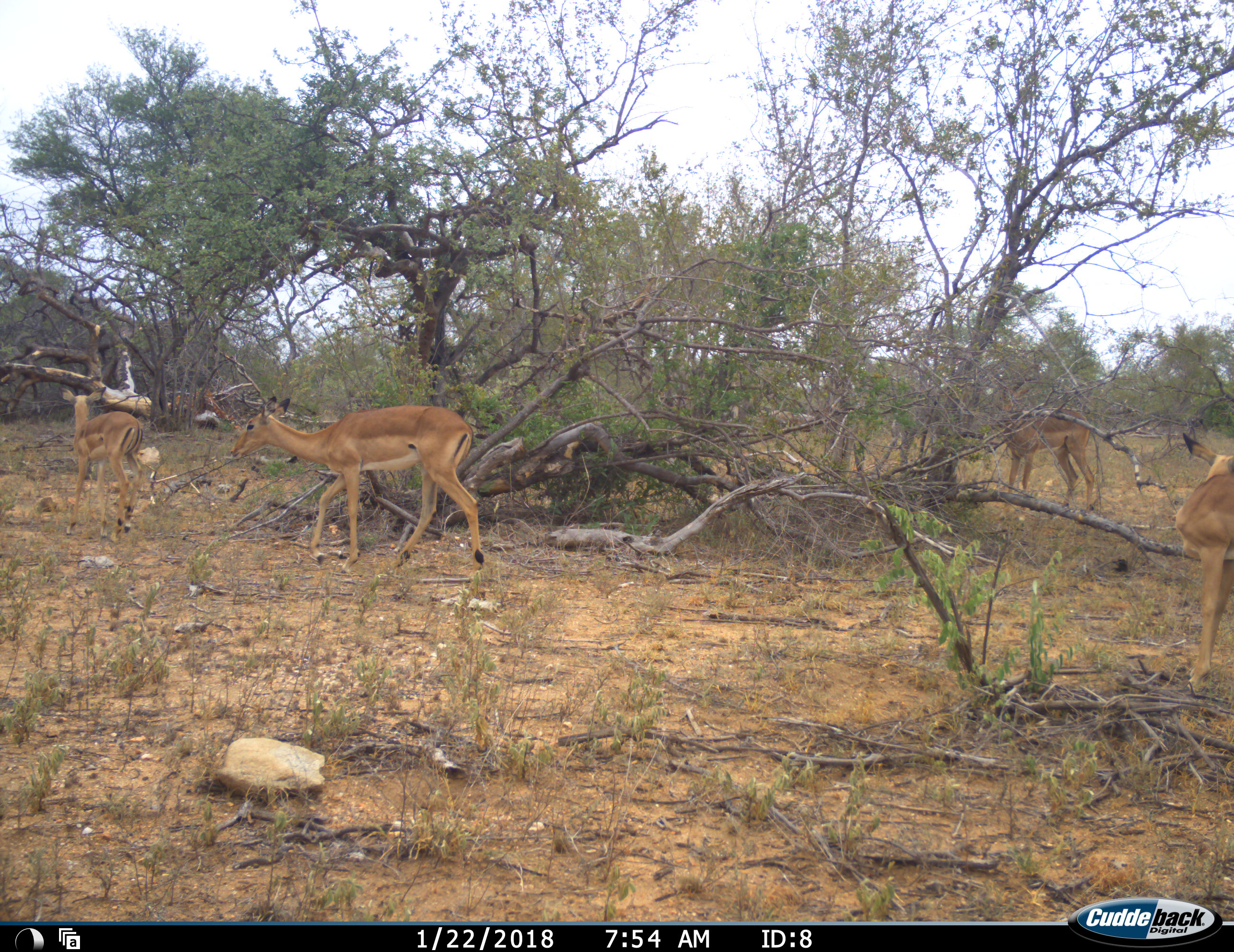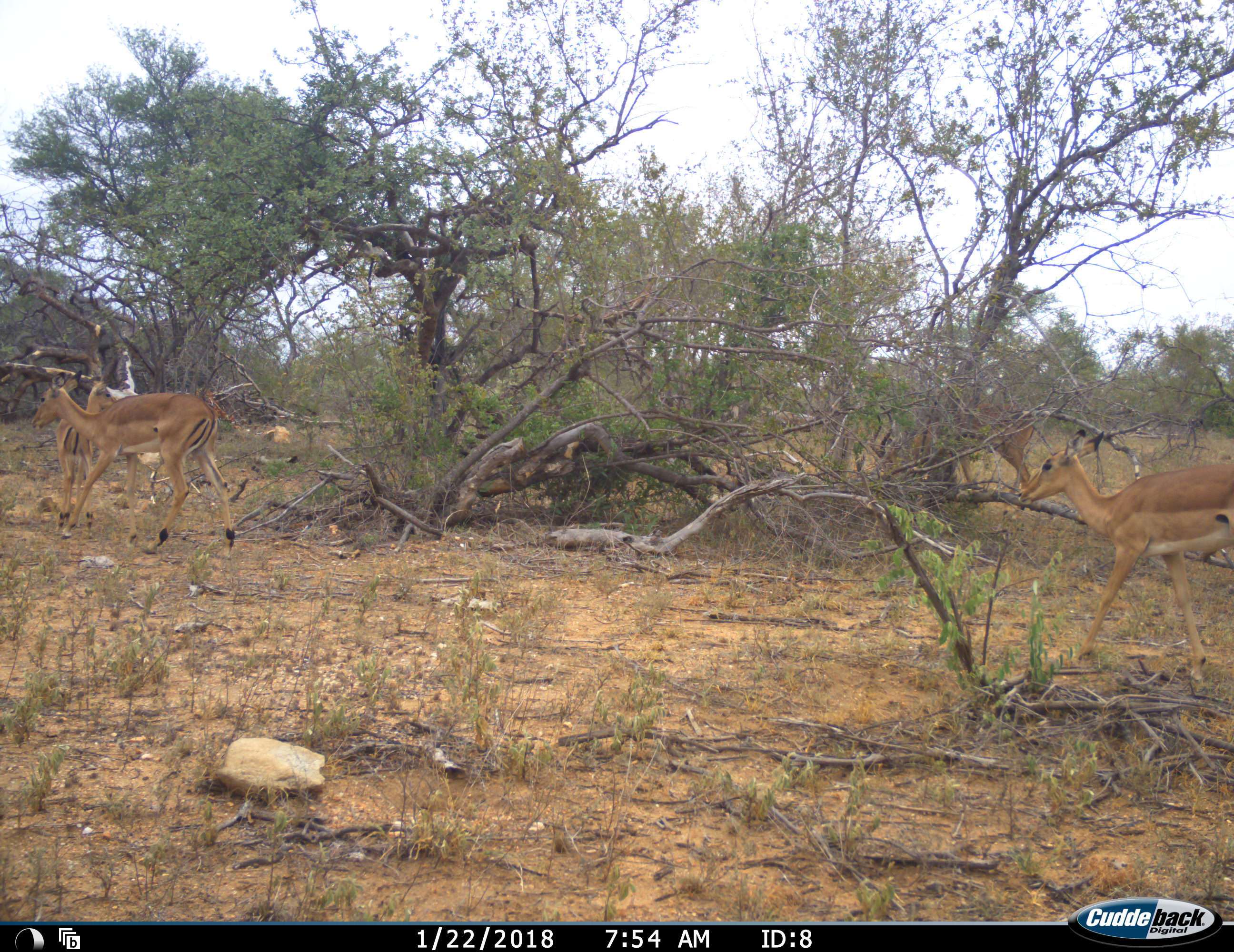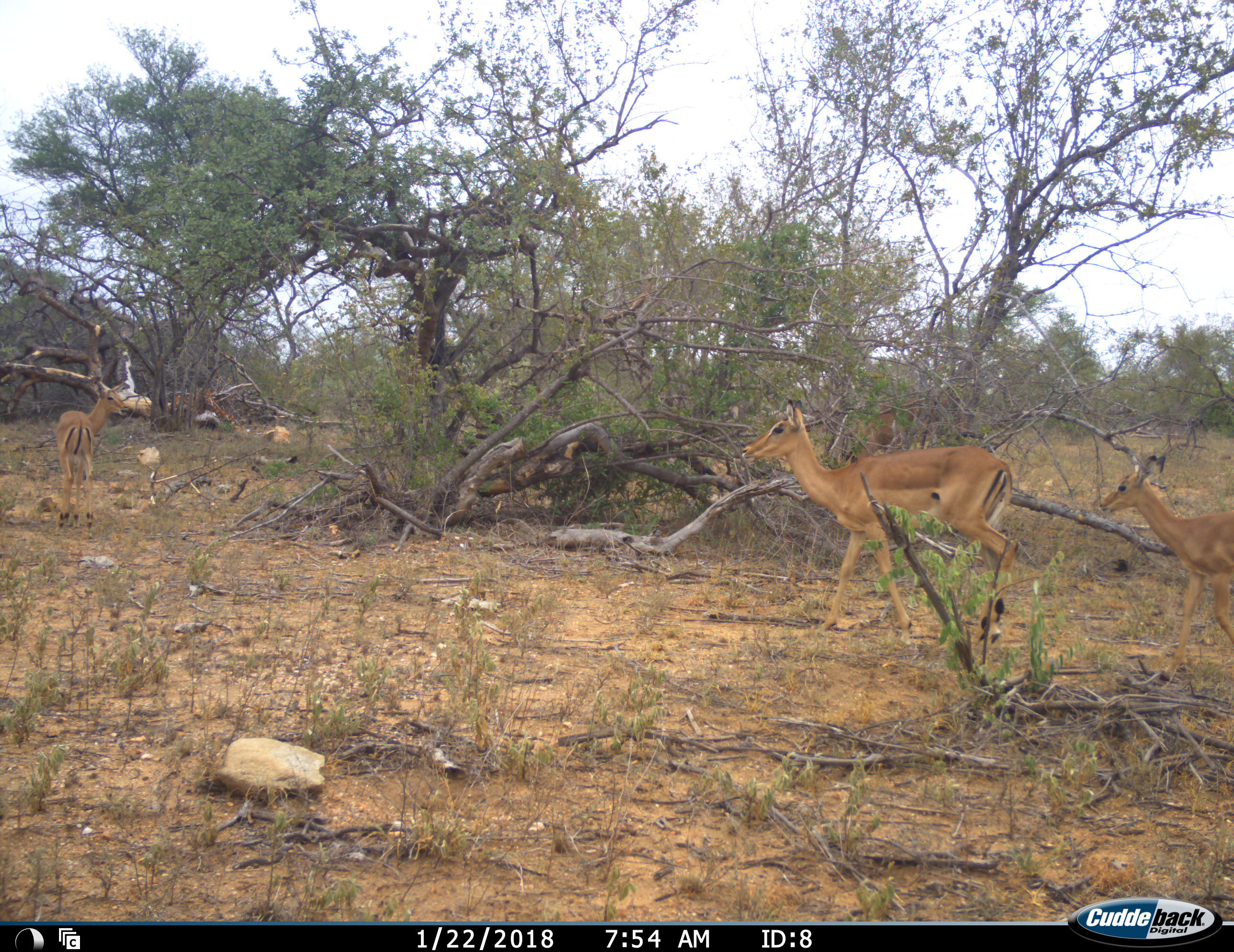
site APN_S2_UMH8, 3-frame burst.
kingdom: Animalia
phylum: Chordata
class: Mammalia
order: Artiodactyla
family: Bovidae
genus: Aepyceros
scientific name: Aepyceros melampus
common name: impala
Impala (Aepyceros melampus), count 5. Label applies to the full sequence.